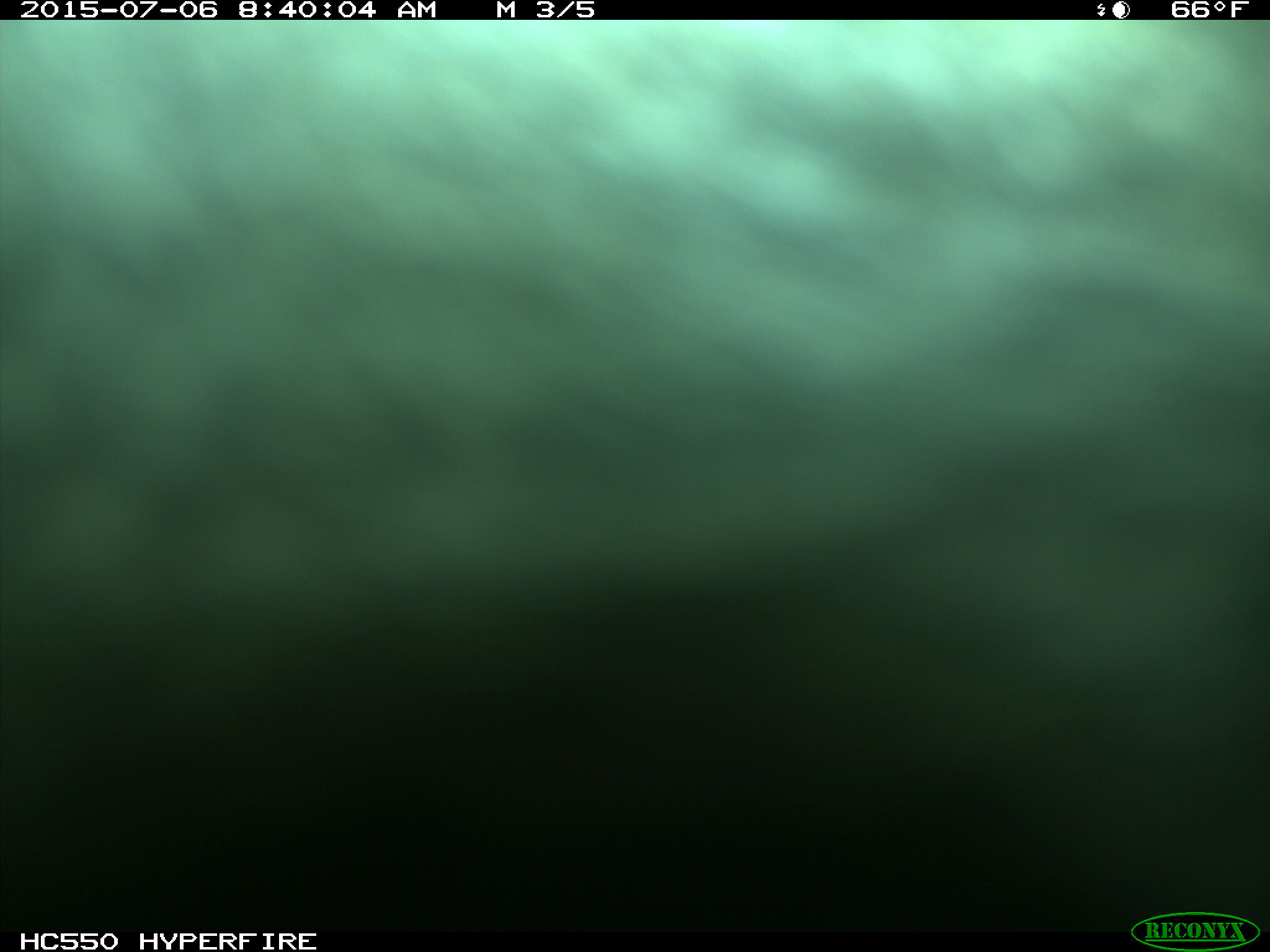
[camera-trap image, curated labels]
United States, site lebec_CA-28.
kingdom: Animalia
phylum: Chordata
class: Mammalia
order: Artiodactyla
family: Bovidae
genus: Bos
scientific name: Bos taurus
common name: domestic cow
Bos taurus (domestic cow).